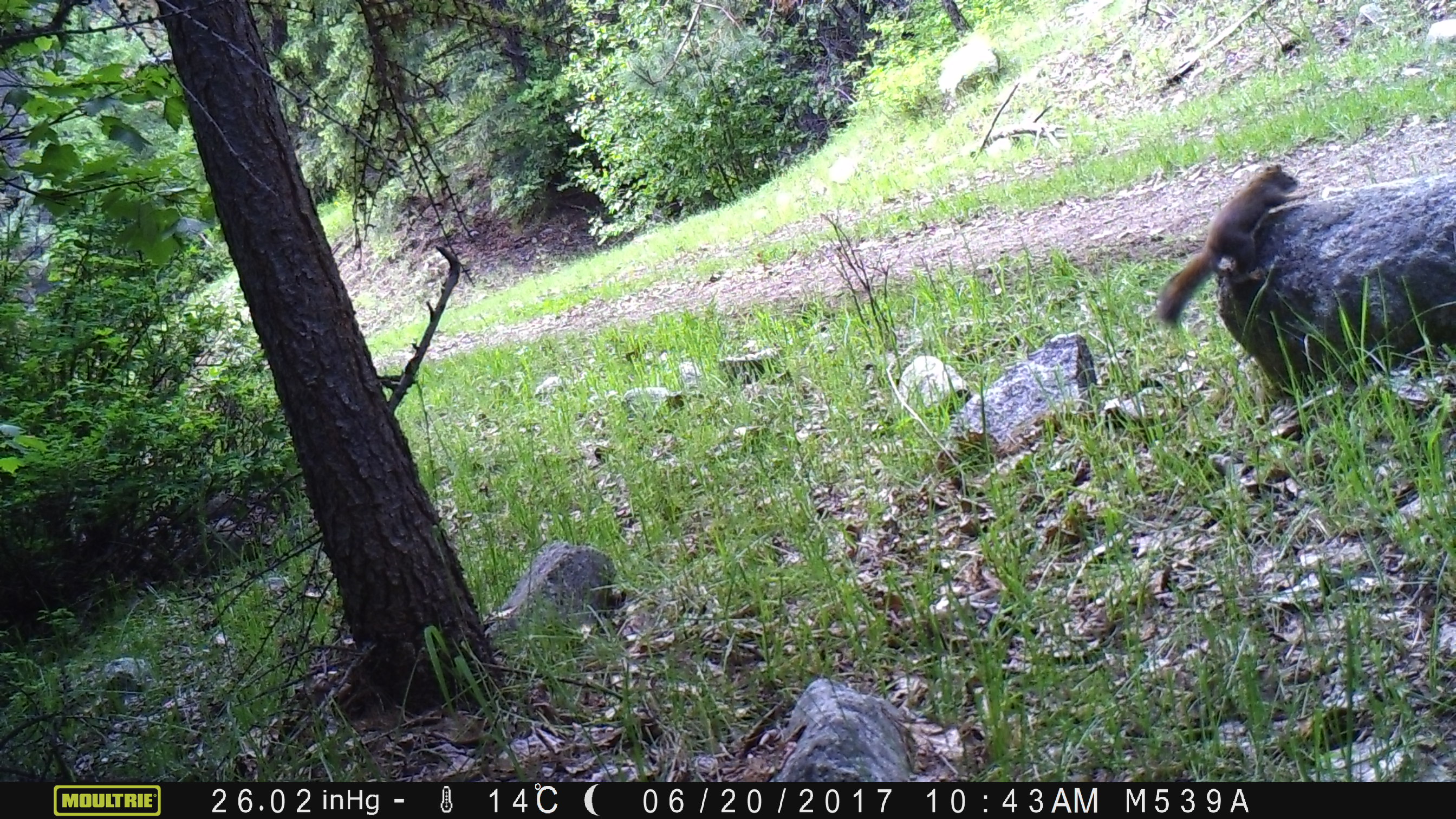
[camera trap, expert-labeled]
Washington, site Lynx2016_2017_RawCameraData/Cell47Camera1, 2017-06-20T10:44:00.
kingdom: Animalia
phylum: Chordata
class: Mammalia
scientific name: Mammalia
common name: small mammal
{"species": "small mammal (Mammalia)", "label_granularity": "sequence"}